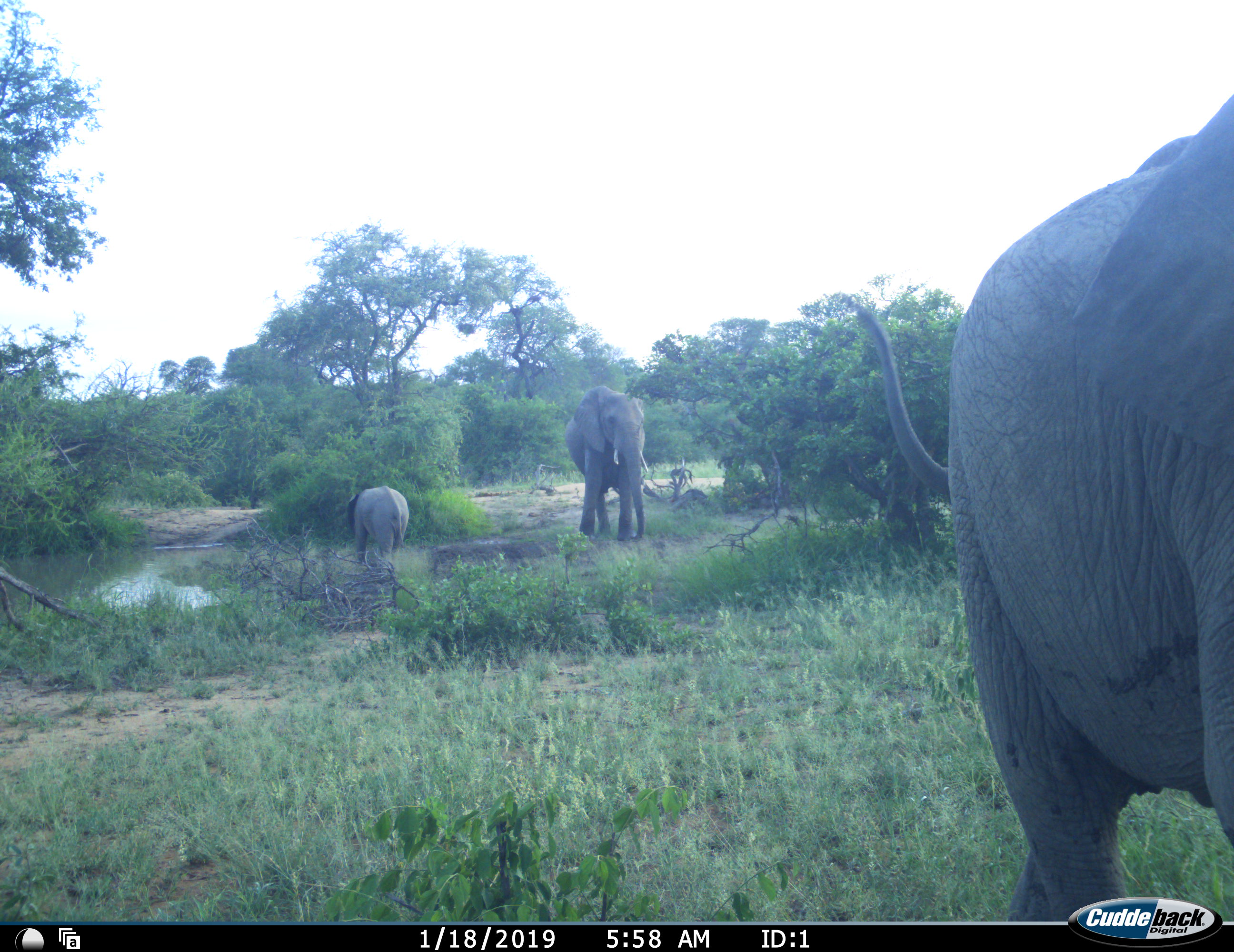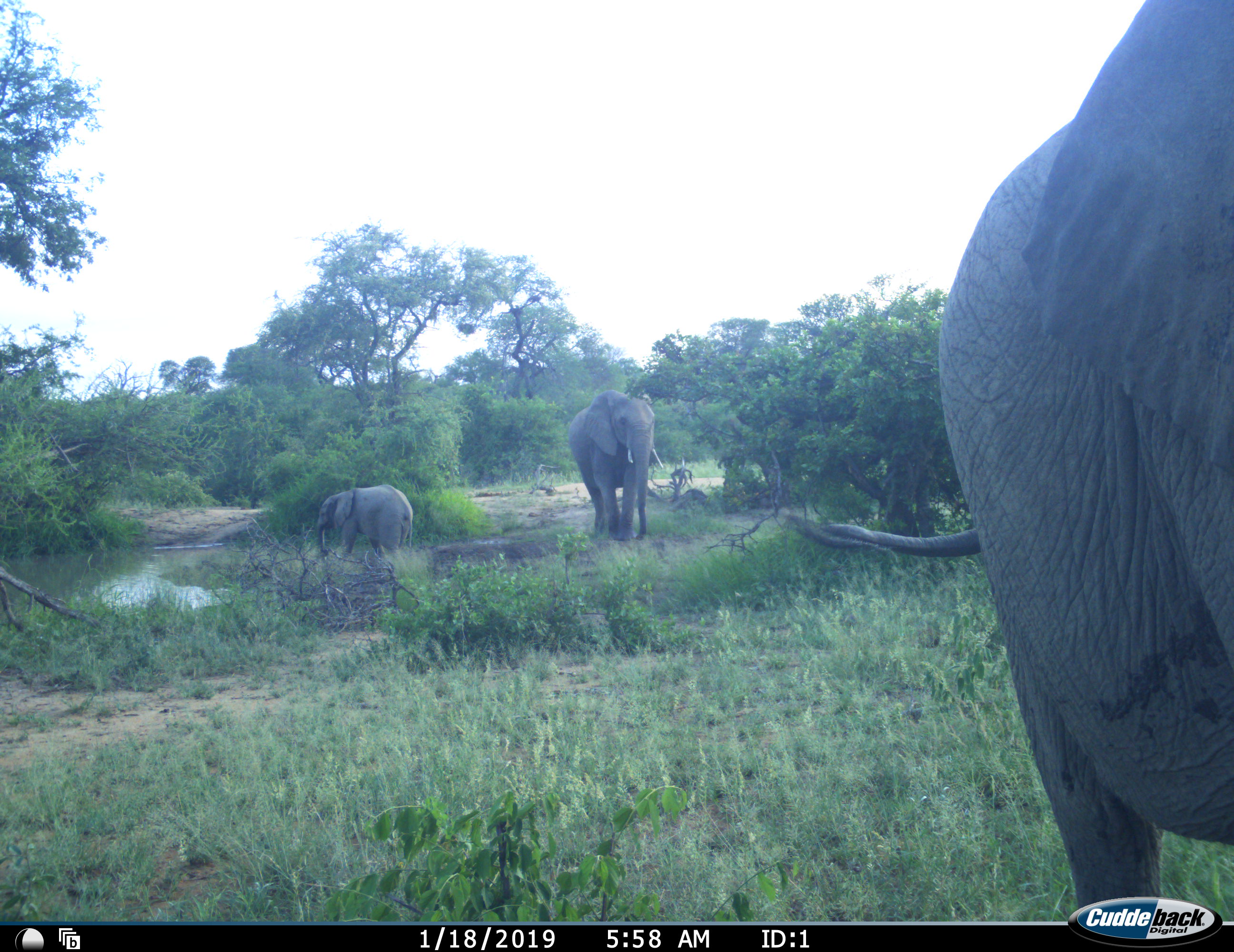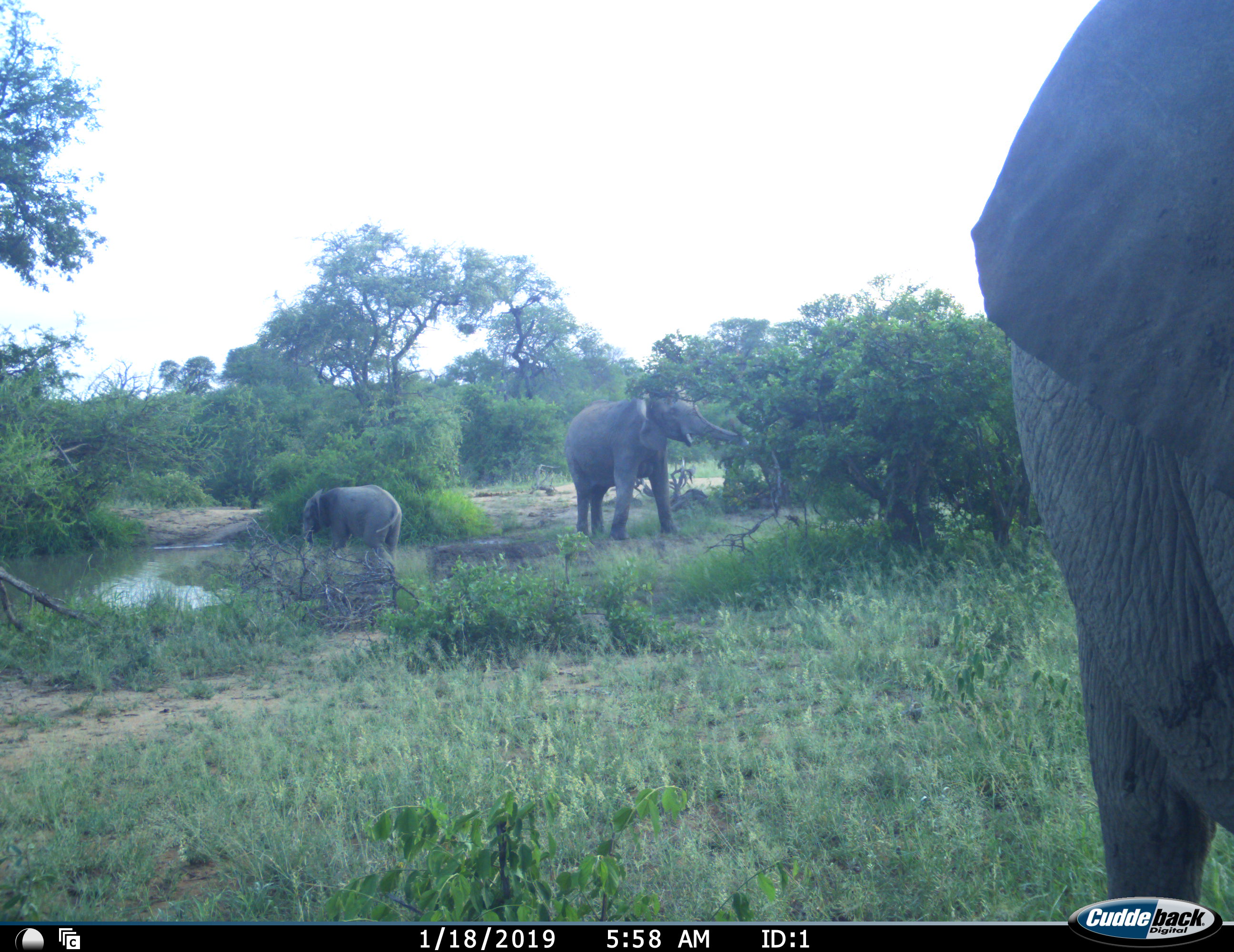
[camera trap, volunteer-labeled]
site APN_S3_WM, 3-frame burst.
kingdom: Animalia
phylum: Chordata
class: Mammalia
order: Proboscidea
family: Elephantidae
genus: Loxodonta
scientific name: Loxodonta africana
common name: african bush elephant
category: elephant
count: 3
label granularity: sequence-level